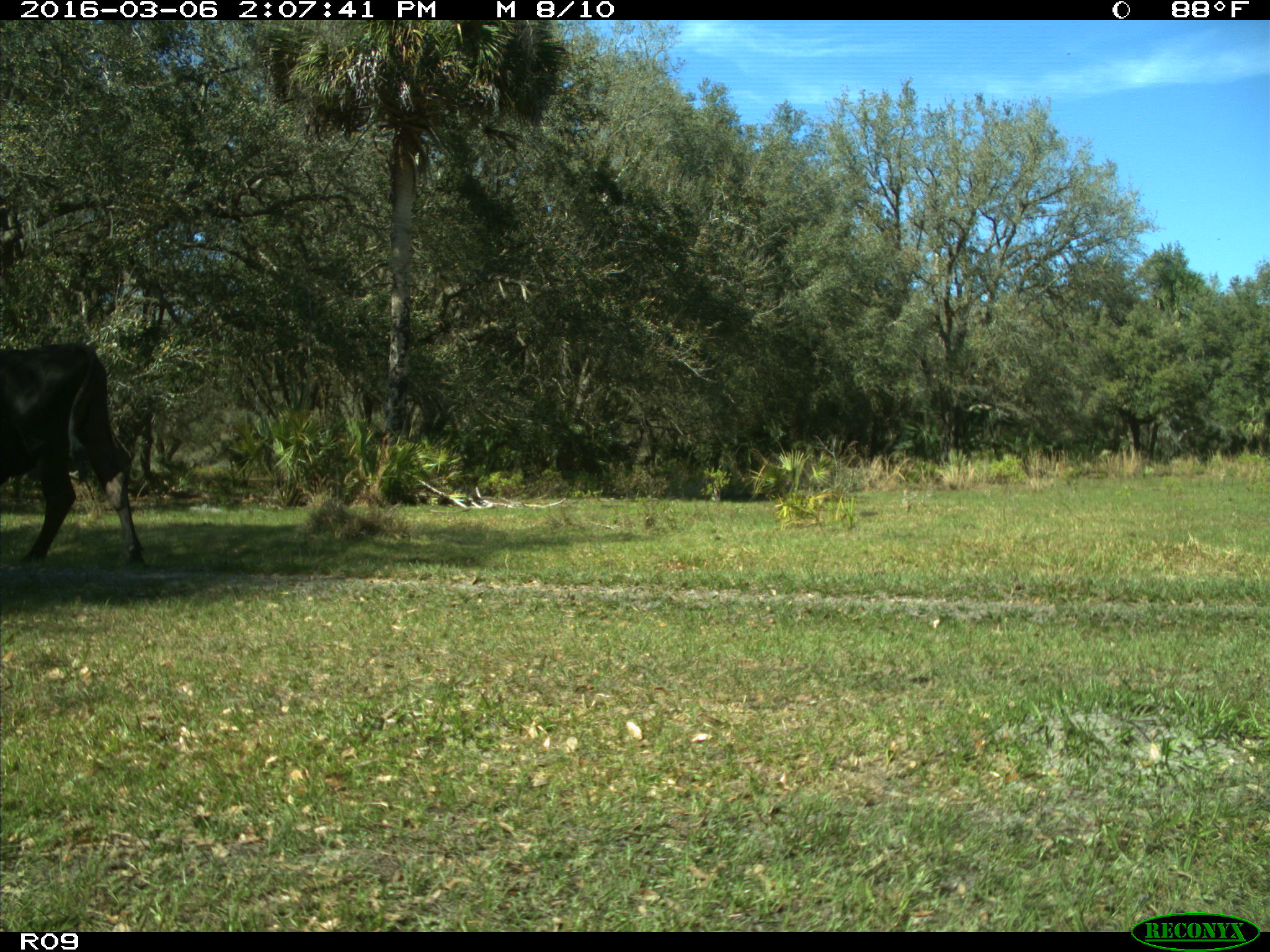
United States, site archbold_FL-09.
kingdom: Animalia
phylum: Chordata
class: Mammalia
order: Artiodactyla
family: Bovidae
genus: Bos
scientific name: Bos taurus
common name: domestic cow